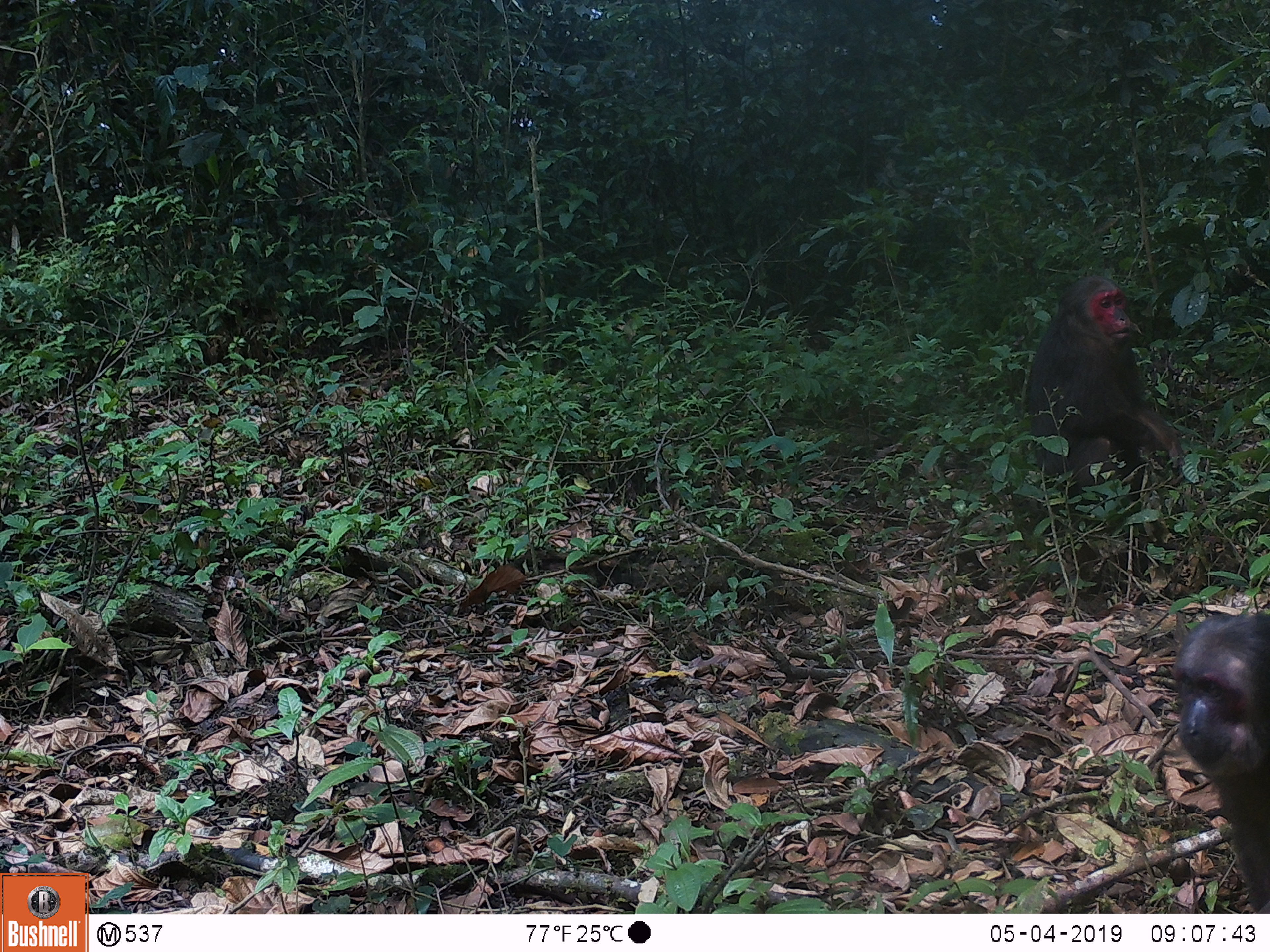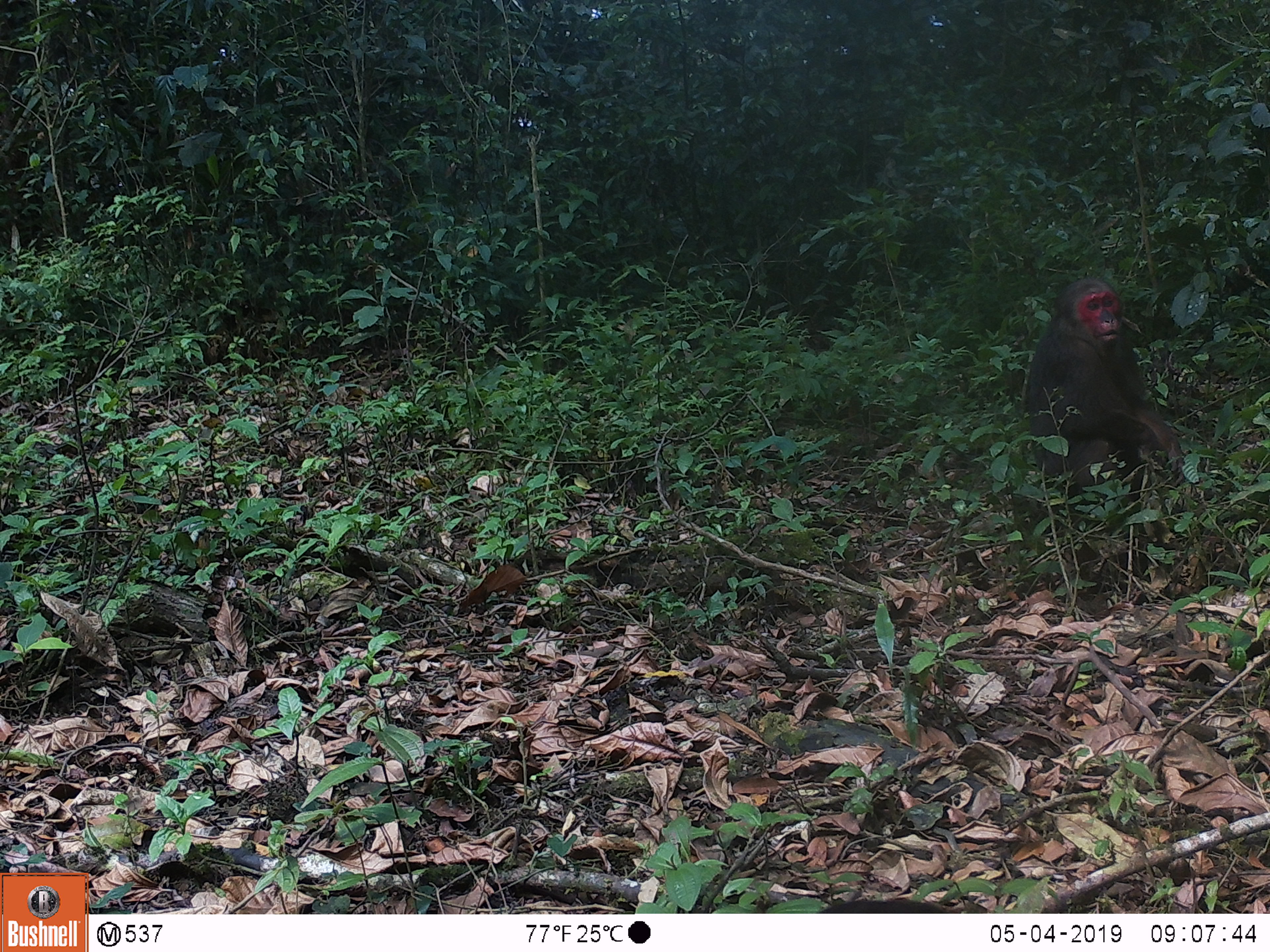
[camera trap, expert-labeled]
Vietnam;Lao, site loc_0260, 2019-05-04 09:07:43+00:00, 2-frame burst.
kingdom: Animalia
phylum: Chordata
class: Mammalia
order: Primates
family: Cercopithecidae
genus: Macaca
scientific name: Macaca arctoides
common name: stump-tailed macaque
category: stump tailed macaque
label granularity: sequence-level